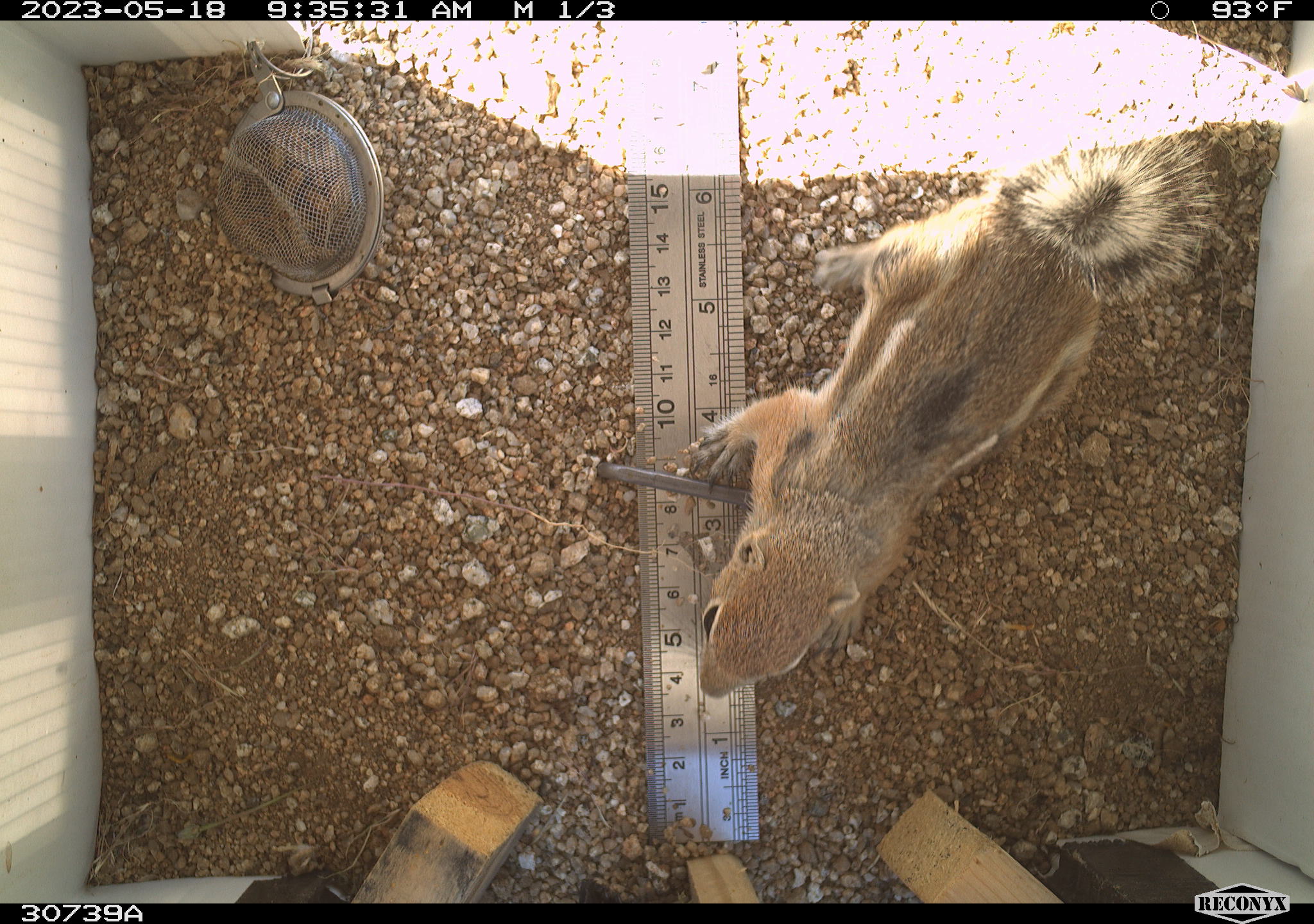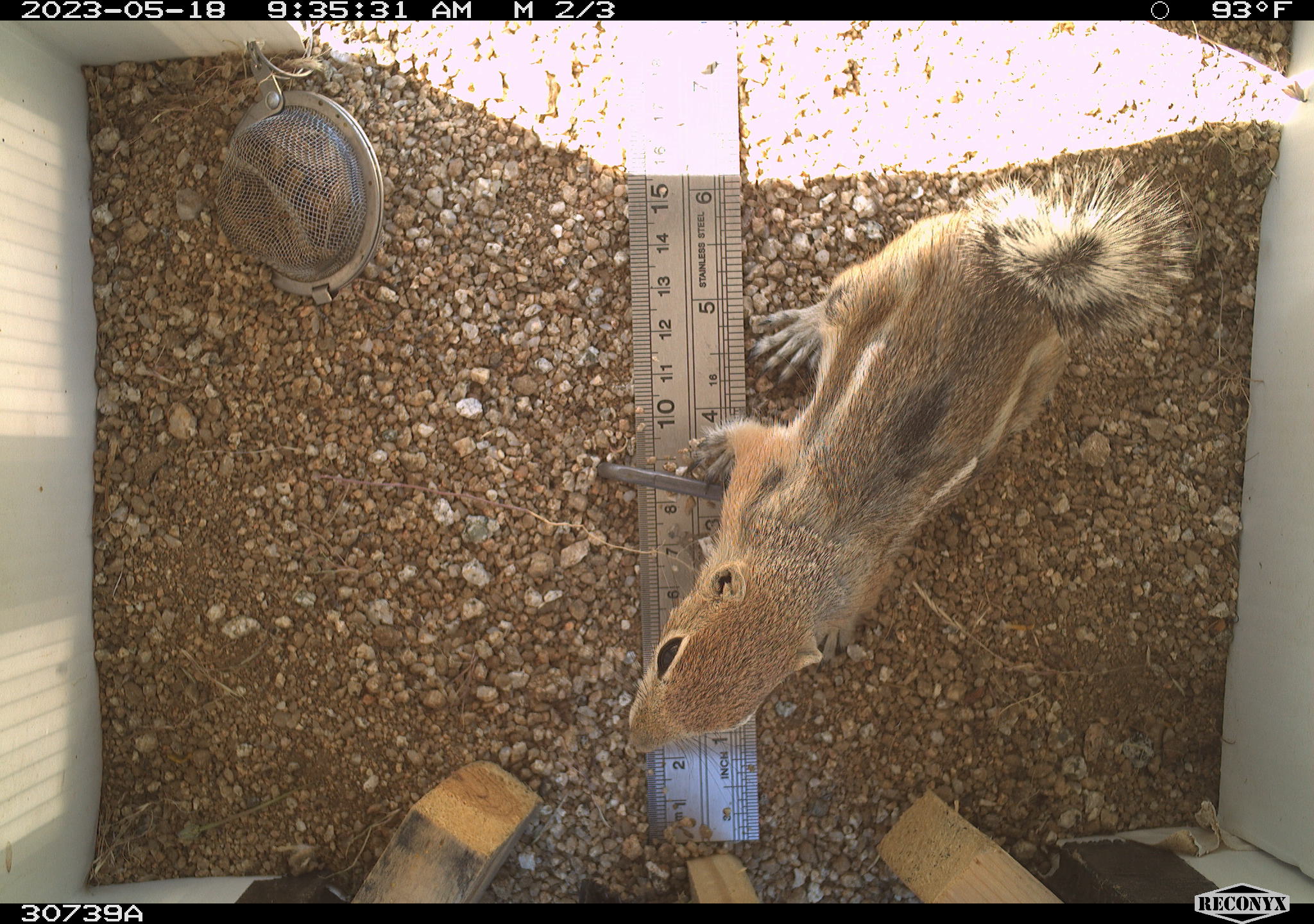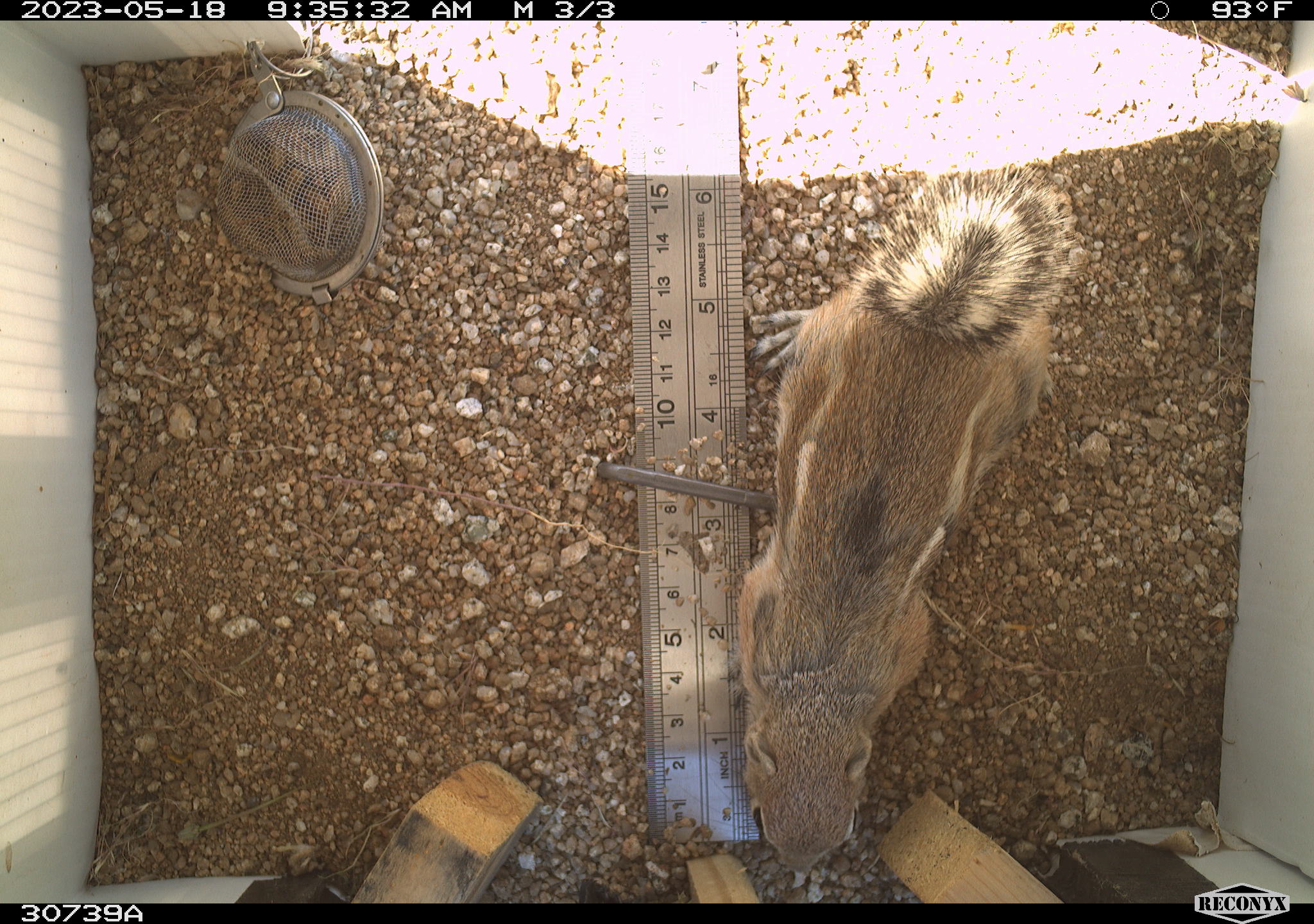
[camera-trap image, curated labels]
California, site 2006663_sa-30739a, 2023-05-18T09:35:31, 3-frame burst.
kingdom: Animalia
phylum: Chordata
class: Mammalia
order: Rodentia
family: Sciuridae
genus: Ammospermophilus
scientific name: Ammospermophilus leucurus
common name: white-tailed antelope squirrel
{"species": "white-tailed antelope squirrel (Ammospermophilus leucurus)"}